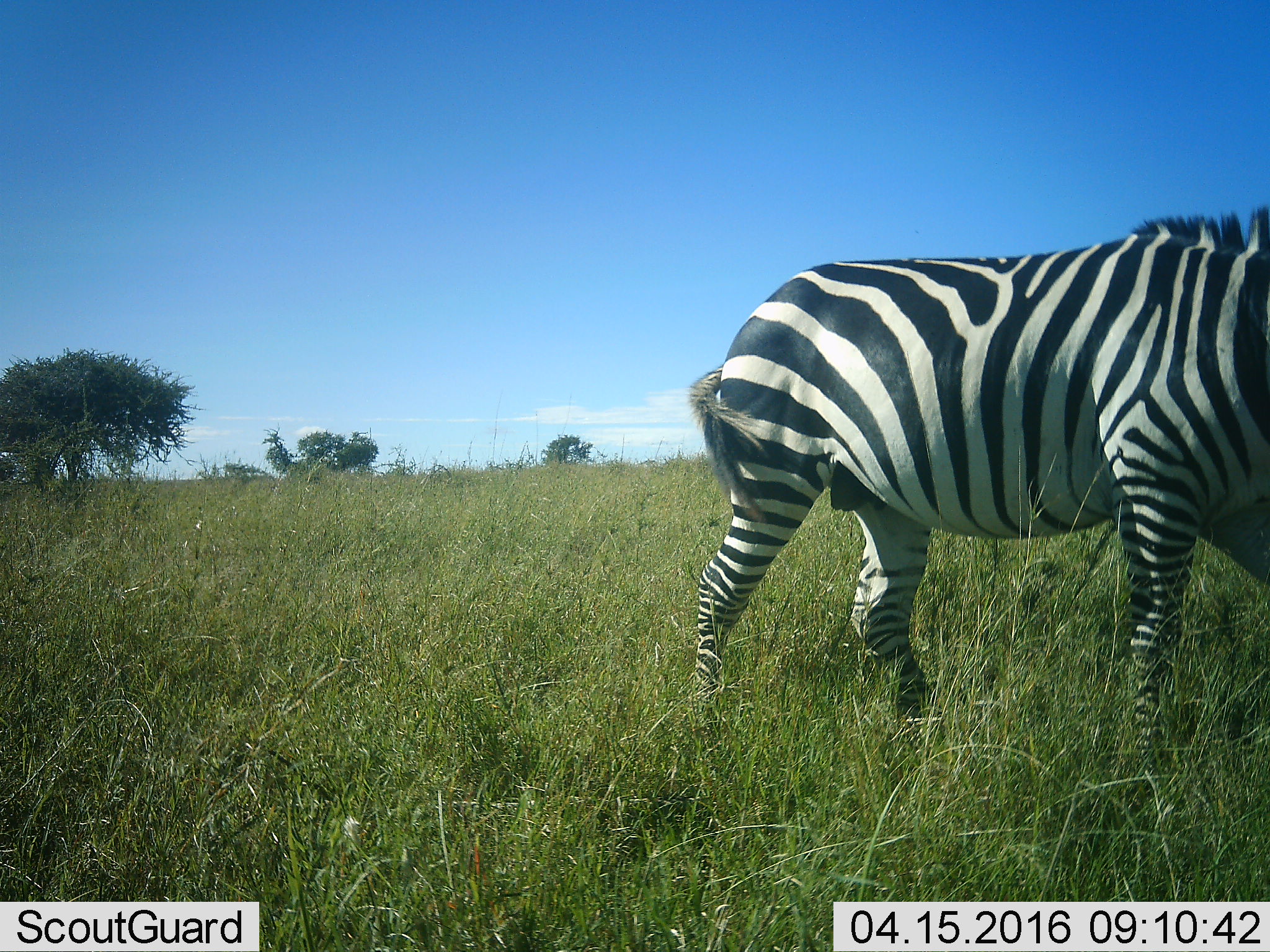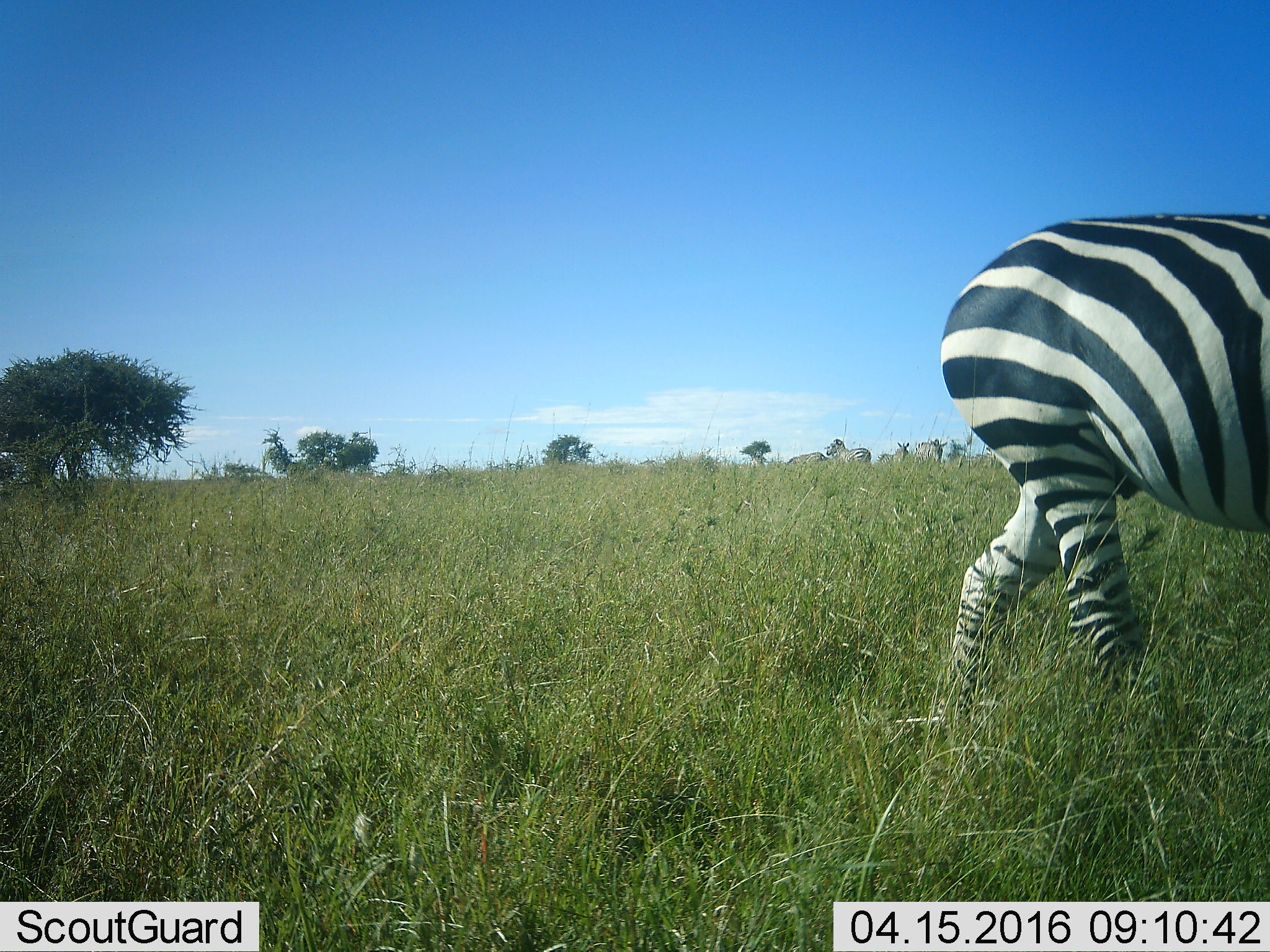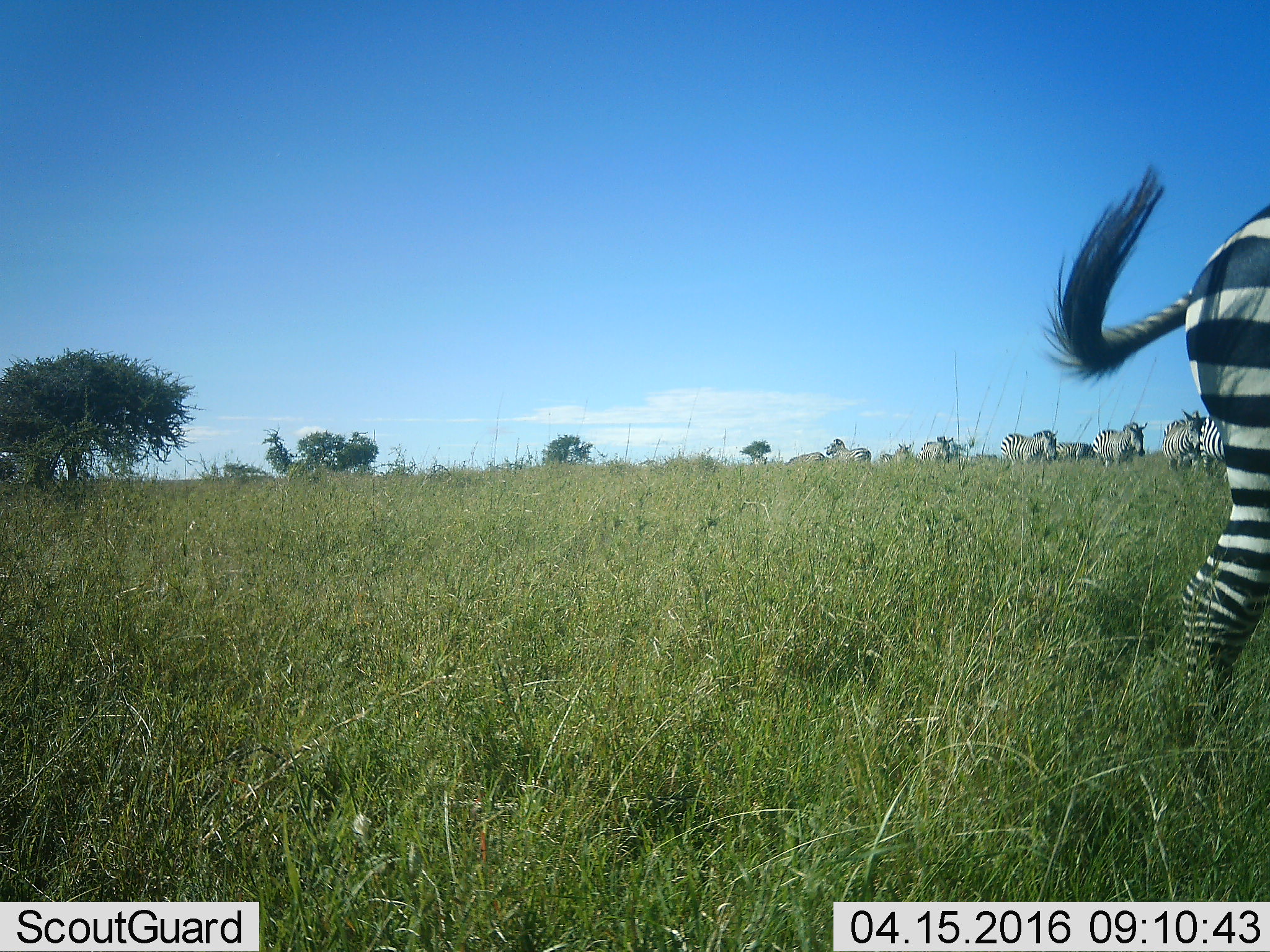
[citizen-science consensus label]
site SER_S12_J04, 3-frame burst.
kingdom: Animalia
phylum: Chordata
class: Mammalia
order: Perissodactyla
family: Equidae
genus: Equus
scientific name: Equus quagga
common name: plains zebra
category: zebraplains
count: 7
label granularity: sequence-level